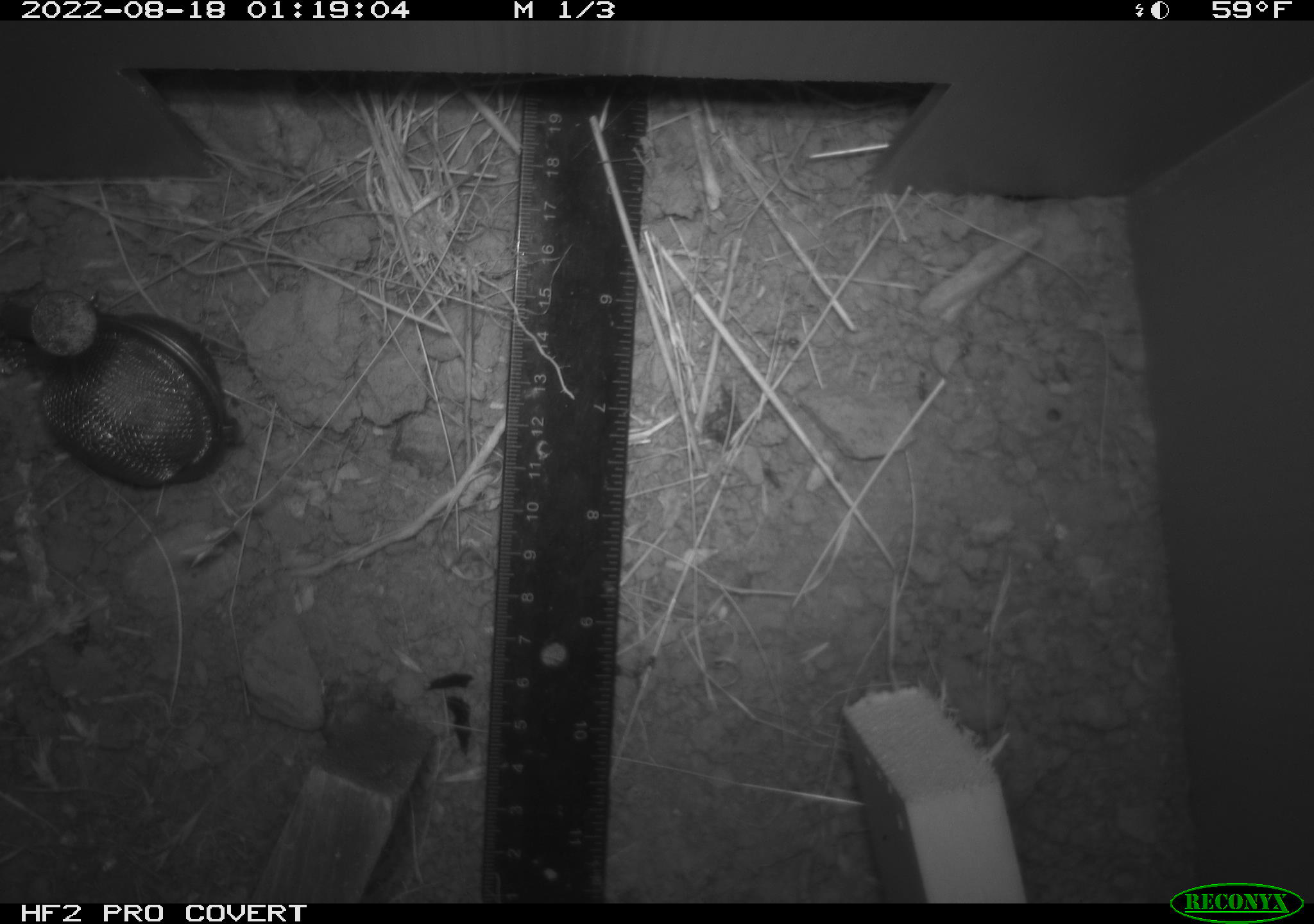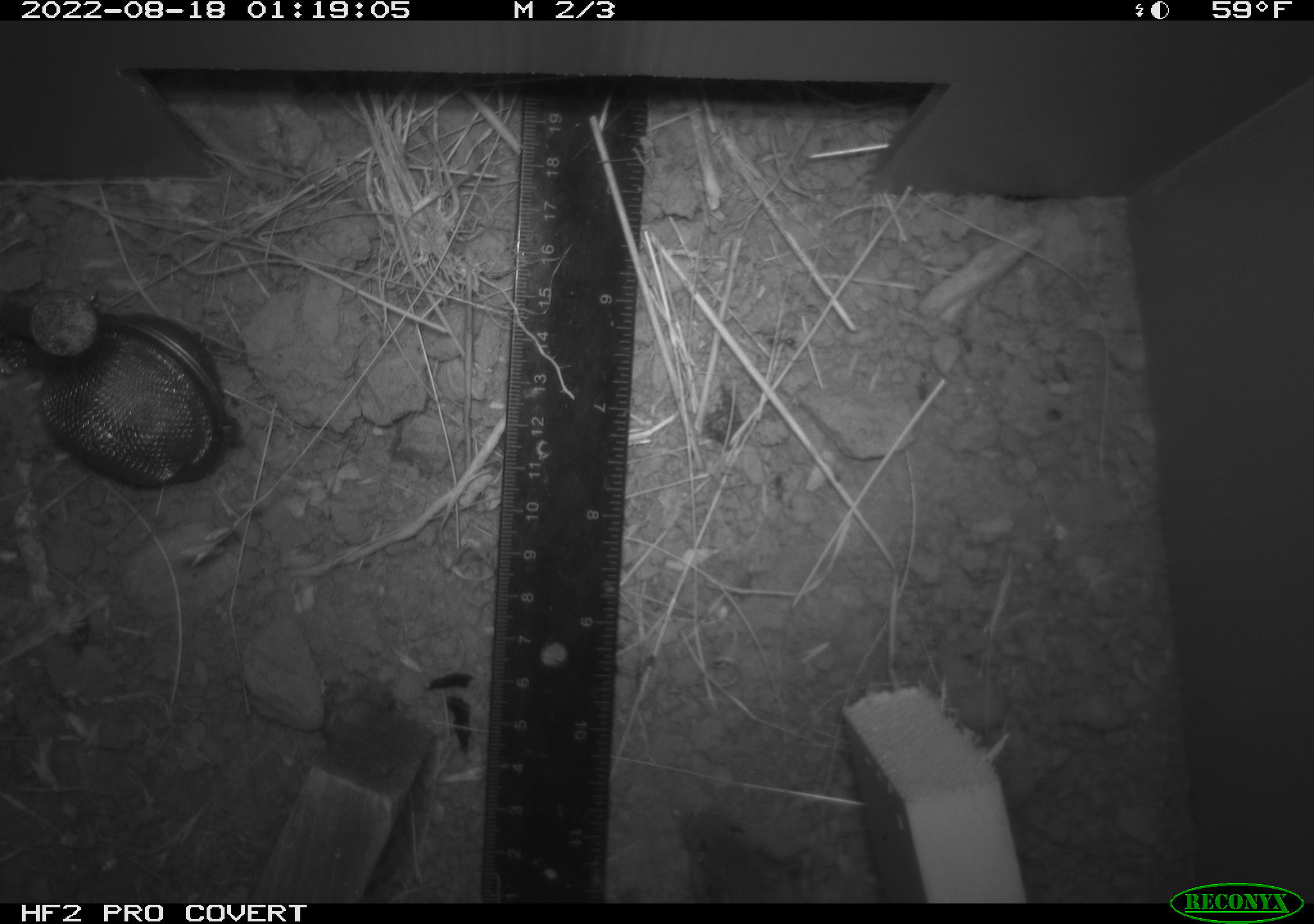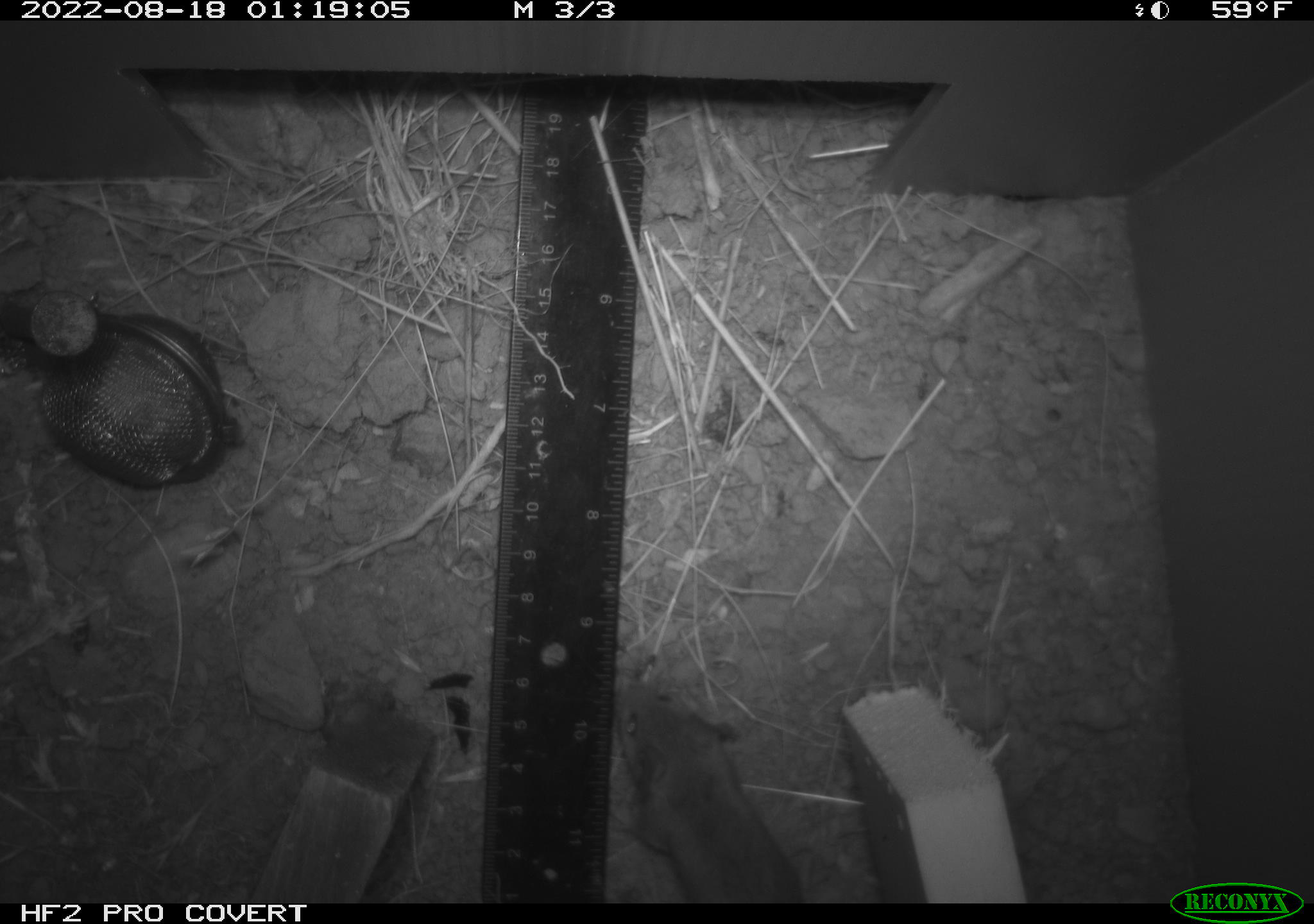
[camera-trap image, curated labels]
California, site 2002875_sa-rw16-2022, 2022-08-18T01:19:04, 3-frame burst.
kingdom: Animalia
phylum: Chordata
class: Mammalia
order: Rodentia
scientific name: Rodentia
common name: mouse species